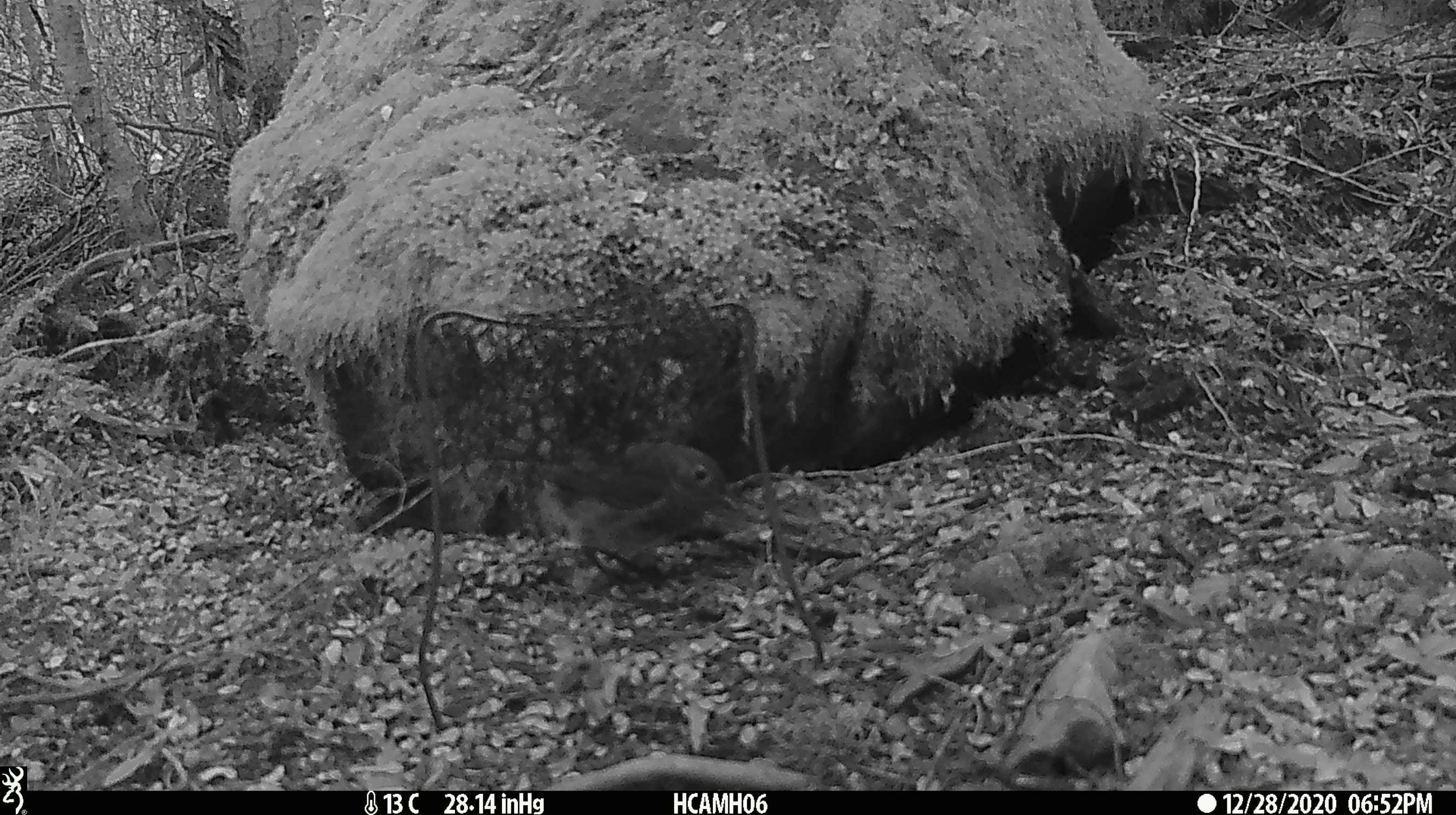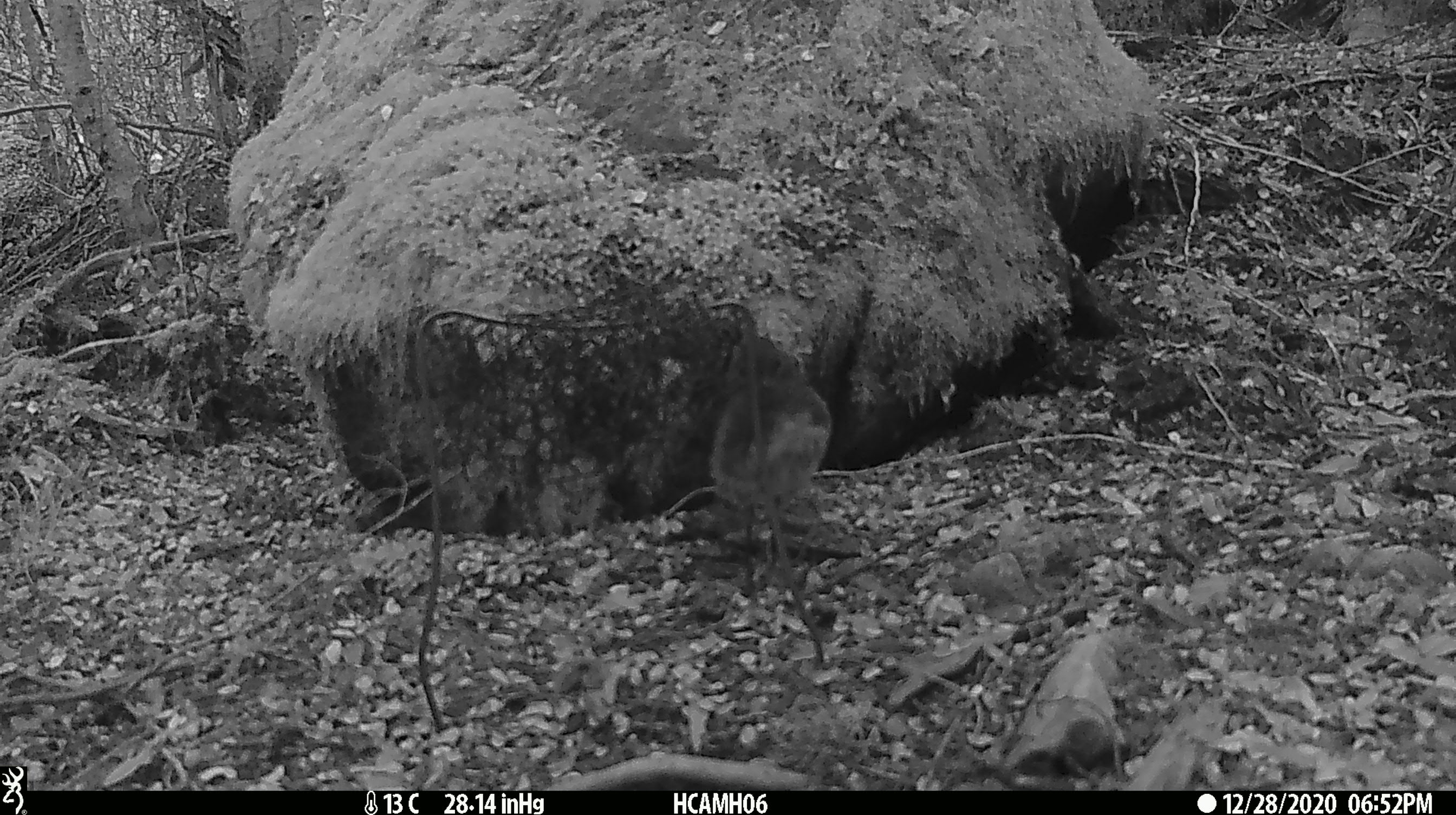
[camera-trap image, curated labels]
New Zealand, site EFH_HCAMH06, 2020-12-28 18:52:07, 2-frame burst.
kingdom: Animalia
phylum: Chordata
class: Aves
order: Passeriformes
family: Petroicidae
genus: Petroica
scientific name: Petroica australis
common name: new zealand robin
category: robin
Robin (new zealand robin) (Petroica australis).